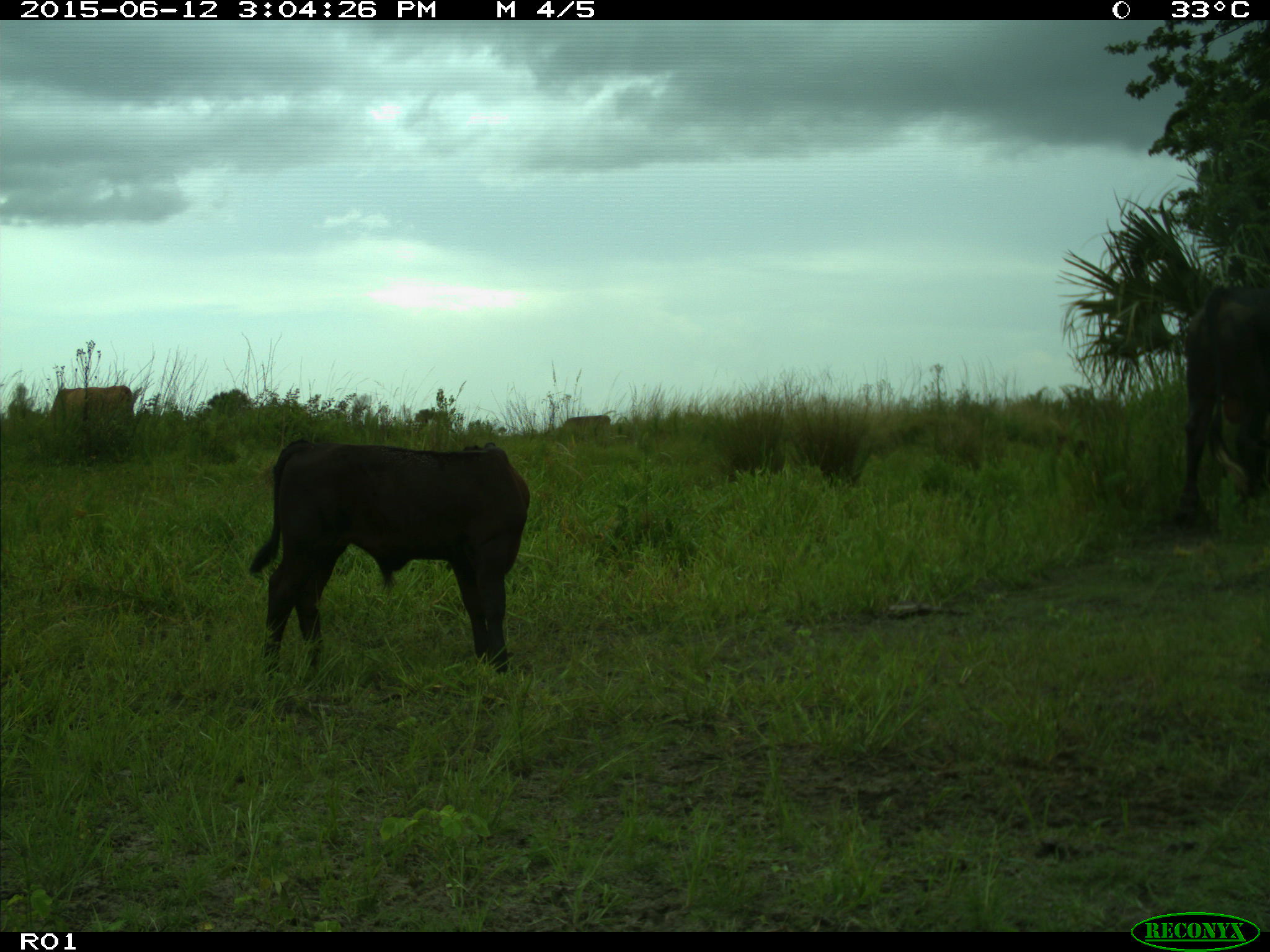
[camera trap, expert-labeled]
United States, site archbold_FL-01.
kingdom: Animalia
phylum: Chordata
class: Mammalia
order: Artiodactyla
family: Bovidae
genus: Bos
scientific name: Bos taurus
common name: domestic cow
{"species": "Bos taurus (domestic cow)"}